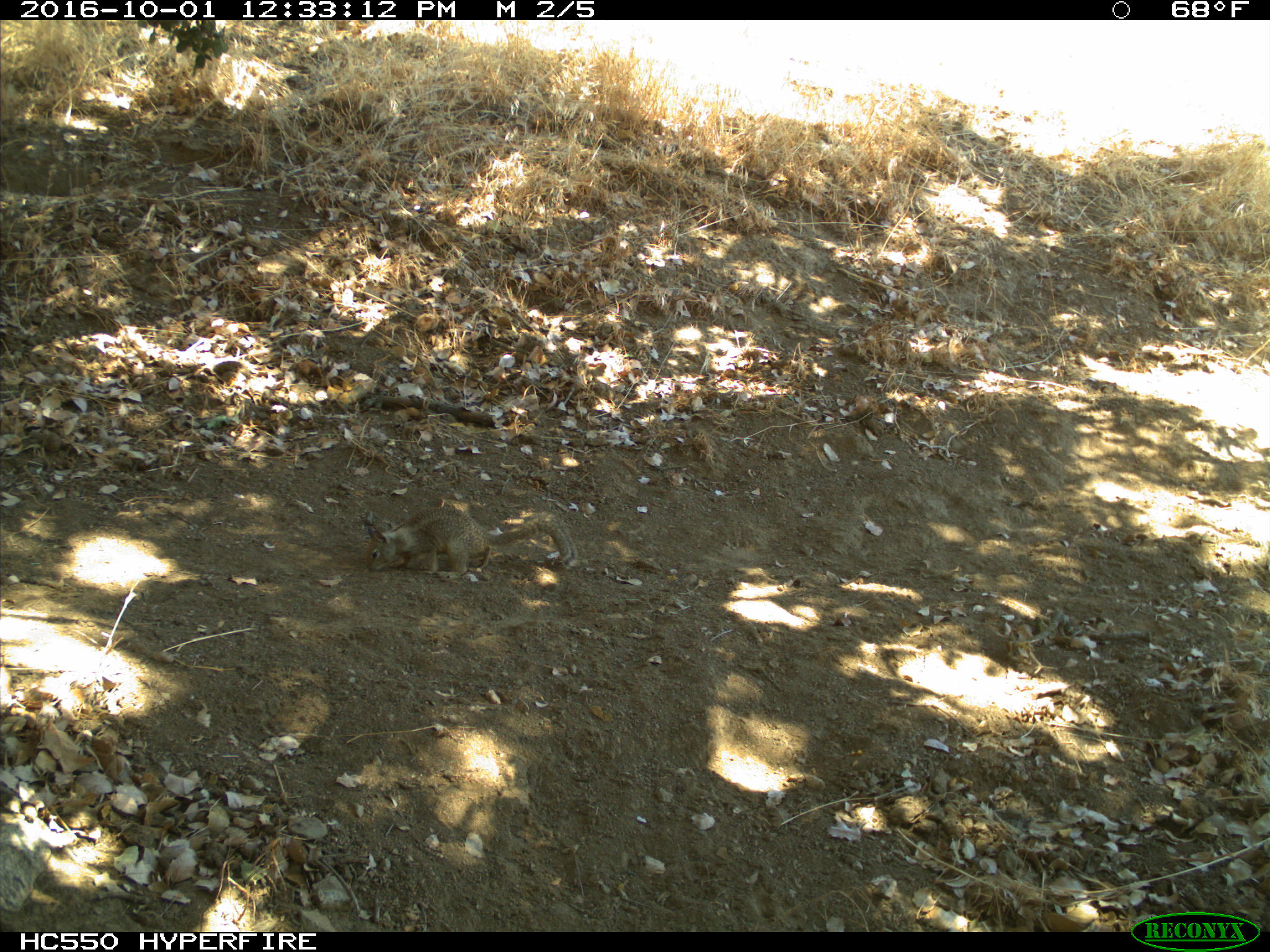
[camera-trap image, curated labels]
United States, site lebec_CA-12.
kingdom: Animalia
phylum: Chordata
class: Mammalia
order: Rodentia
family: Sciuridae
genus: Otospermophilus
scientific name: Otospermophilus beecheyi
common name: california ground squirrel